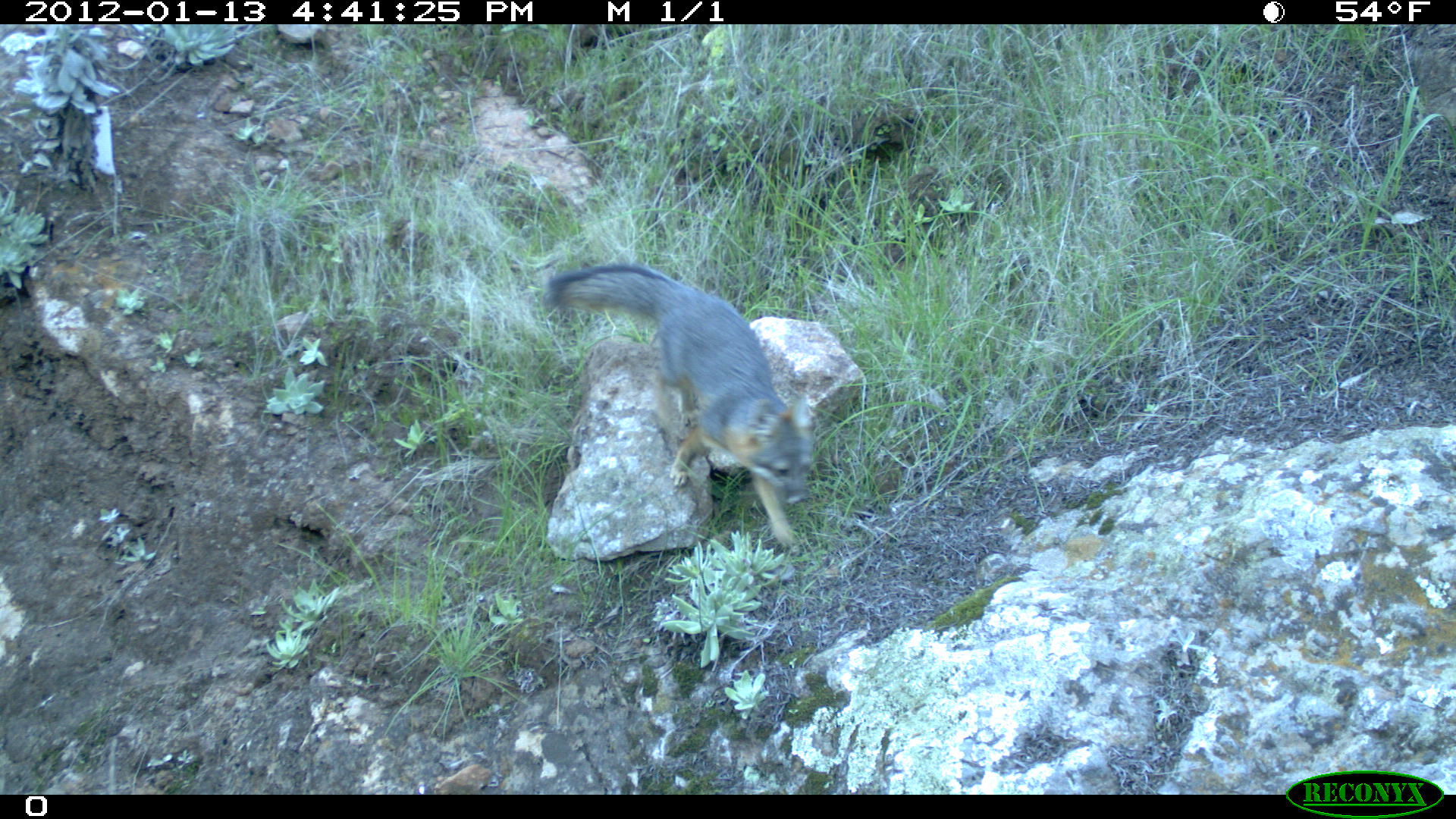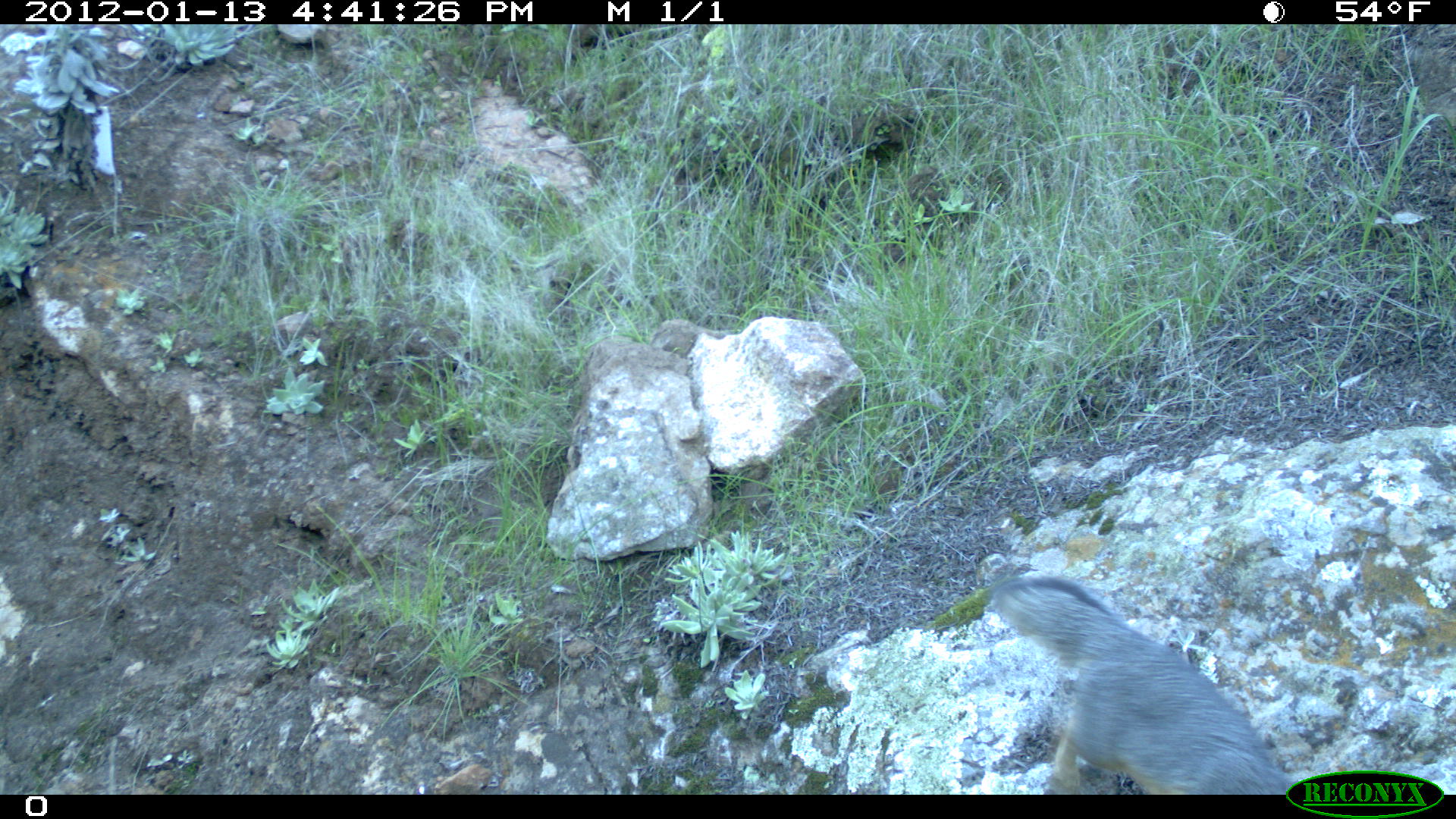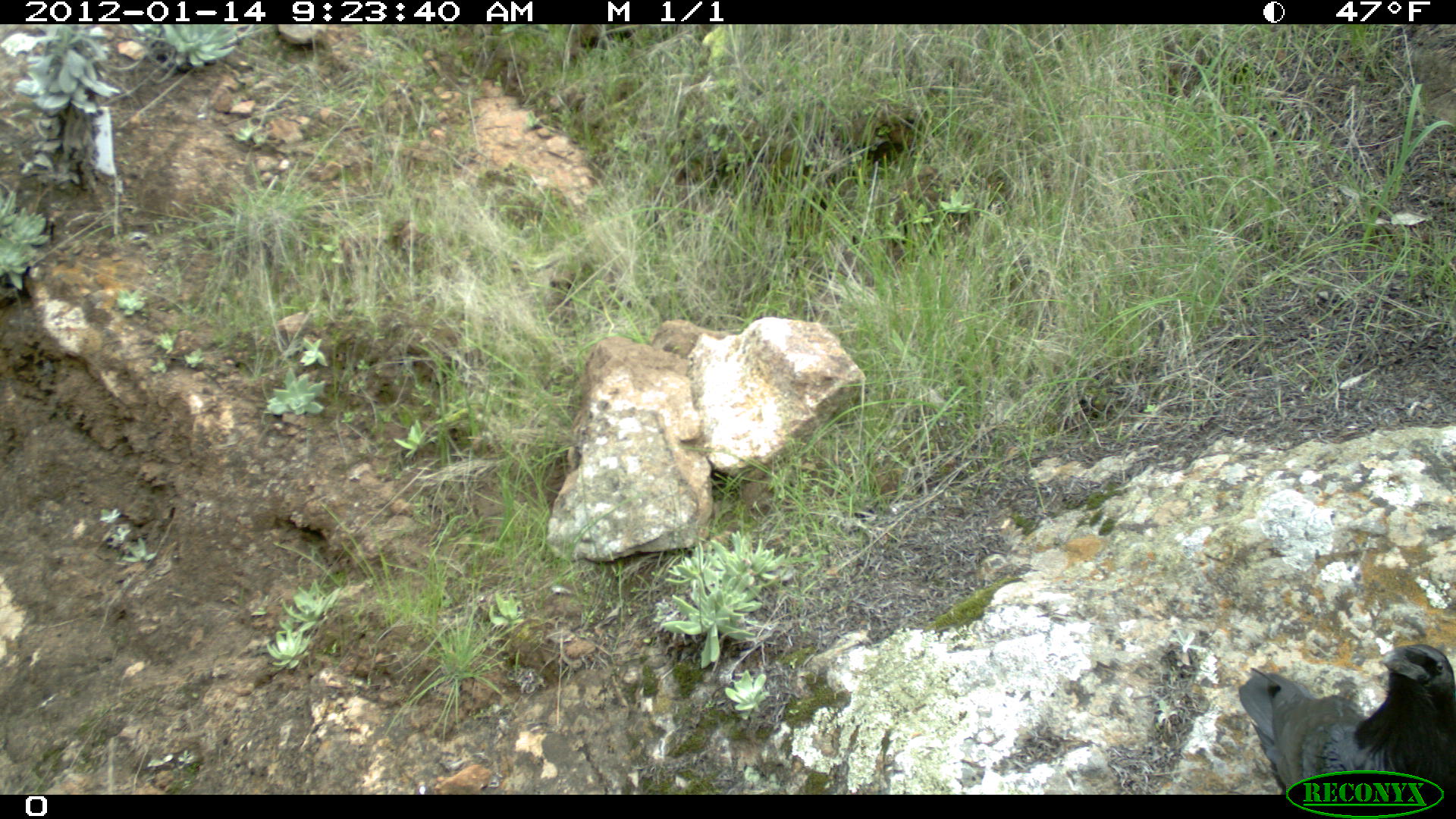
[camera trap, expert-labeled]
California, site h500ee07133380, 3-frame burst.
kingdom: Animalia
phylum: Chordata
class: Mammalia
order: Carnivora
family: Canidae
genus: Urocyon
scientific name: Urocyon littoralis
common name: island fox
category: fox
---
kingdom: Animalia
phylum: Chordata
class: Aves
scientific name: Aves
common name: bird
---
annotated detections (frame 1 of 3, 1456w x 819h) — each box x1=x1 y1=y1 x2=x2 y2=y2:
fox: x1=544 y1=264 x2=812 y2=554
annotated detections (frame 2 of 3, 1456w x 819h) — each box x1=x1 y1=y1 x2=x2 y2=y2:
fox: x1=993 y1=574 x2=1300 y2=793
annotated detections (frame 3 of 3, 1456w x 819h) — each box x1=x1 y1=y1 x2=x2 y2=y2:
bird: x1=1239 y1=644 x2=1455 y2=794